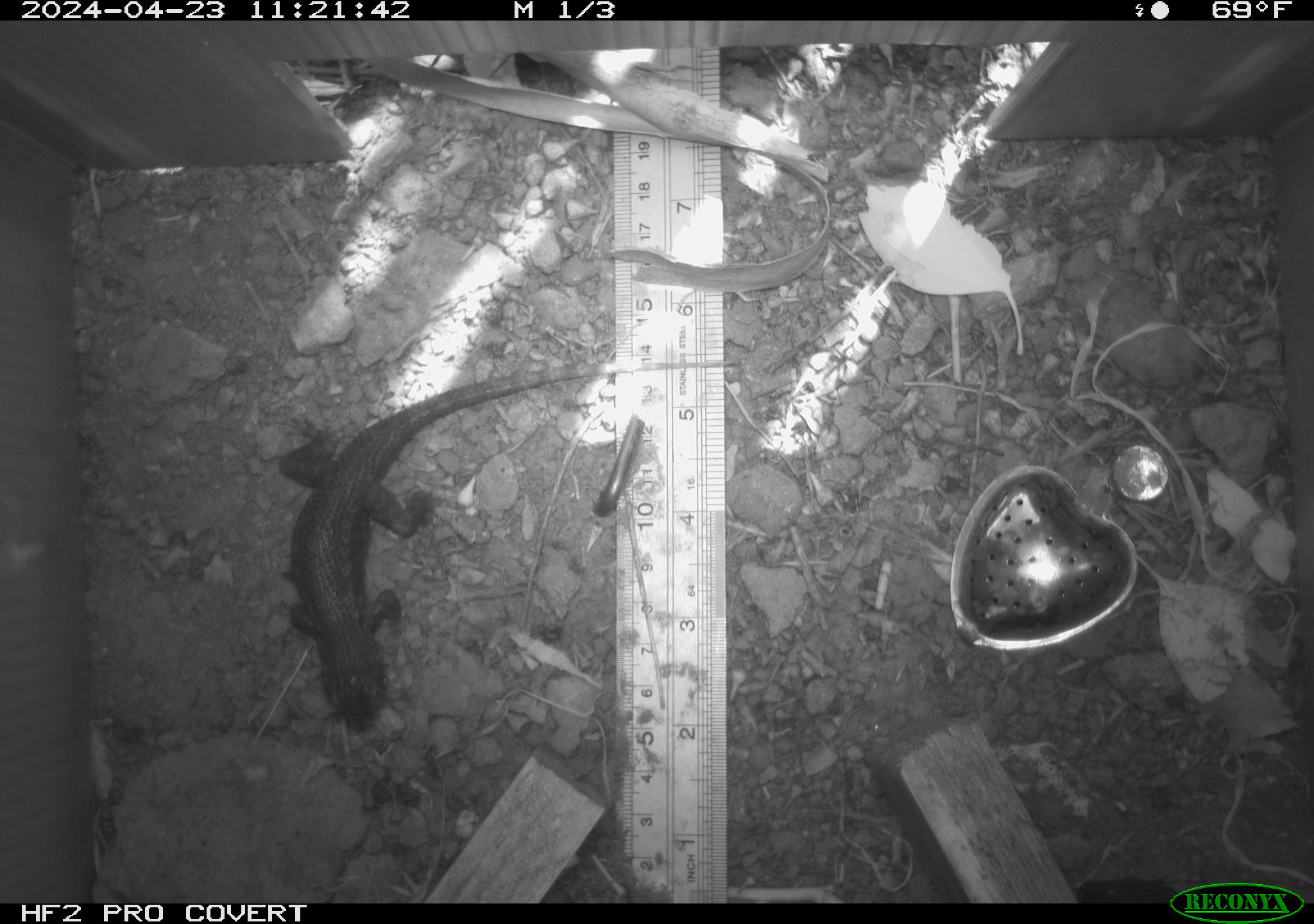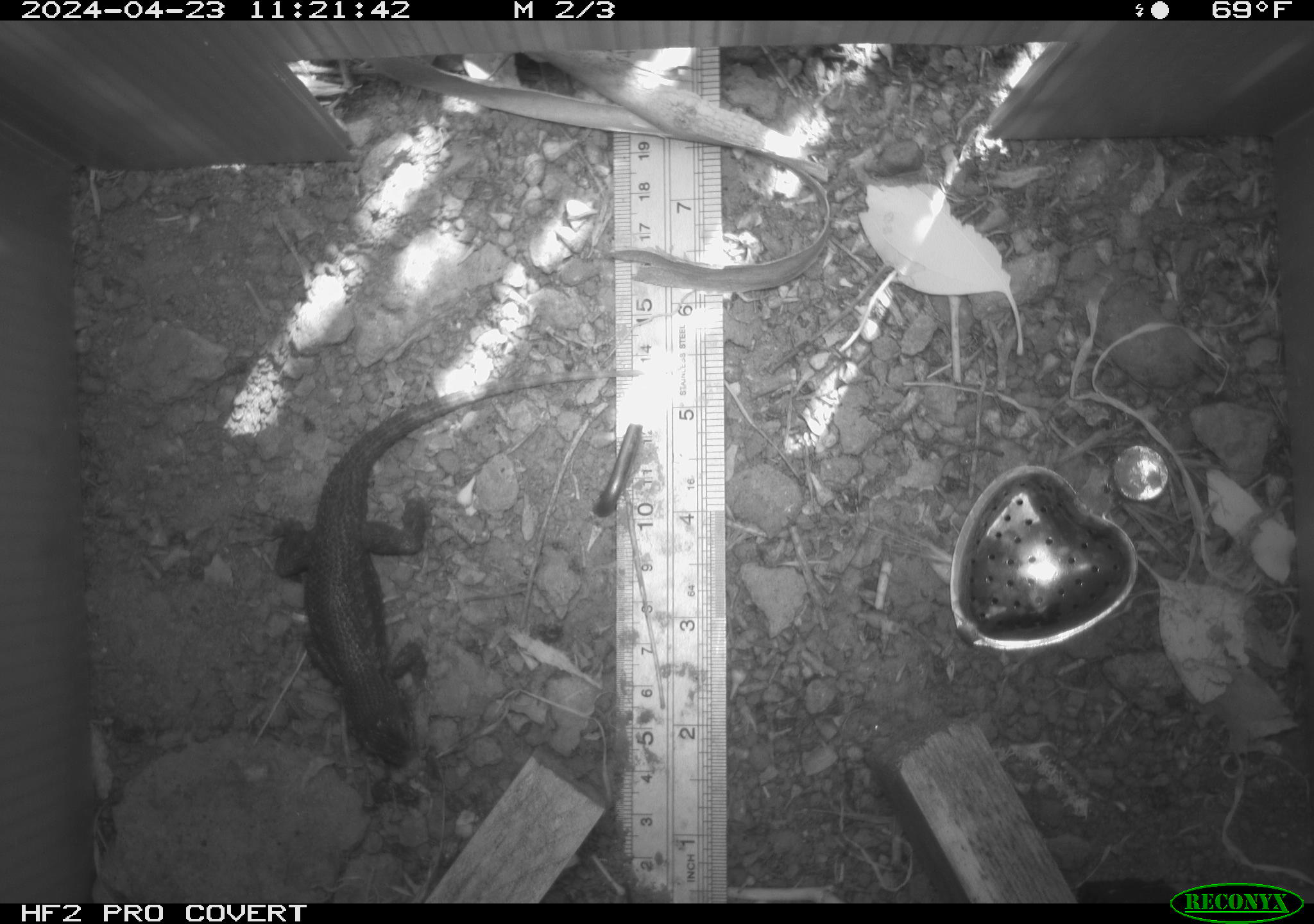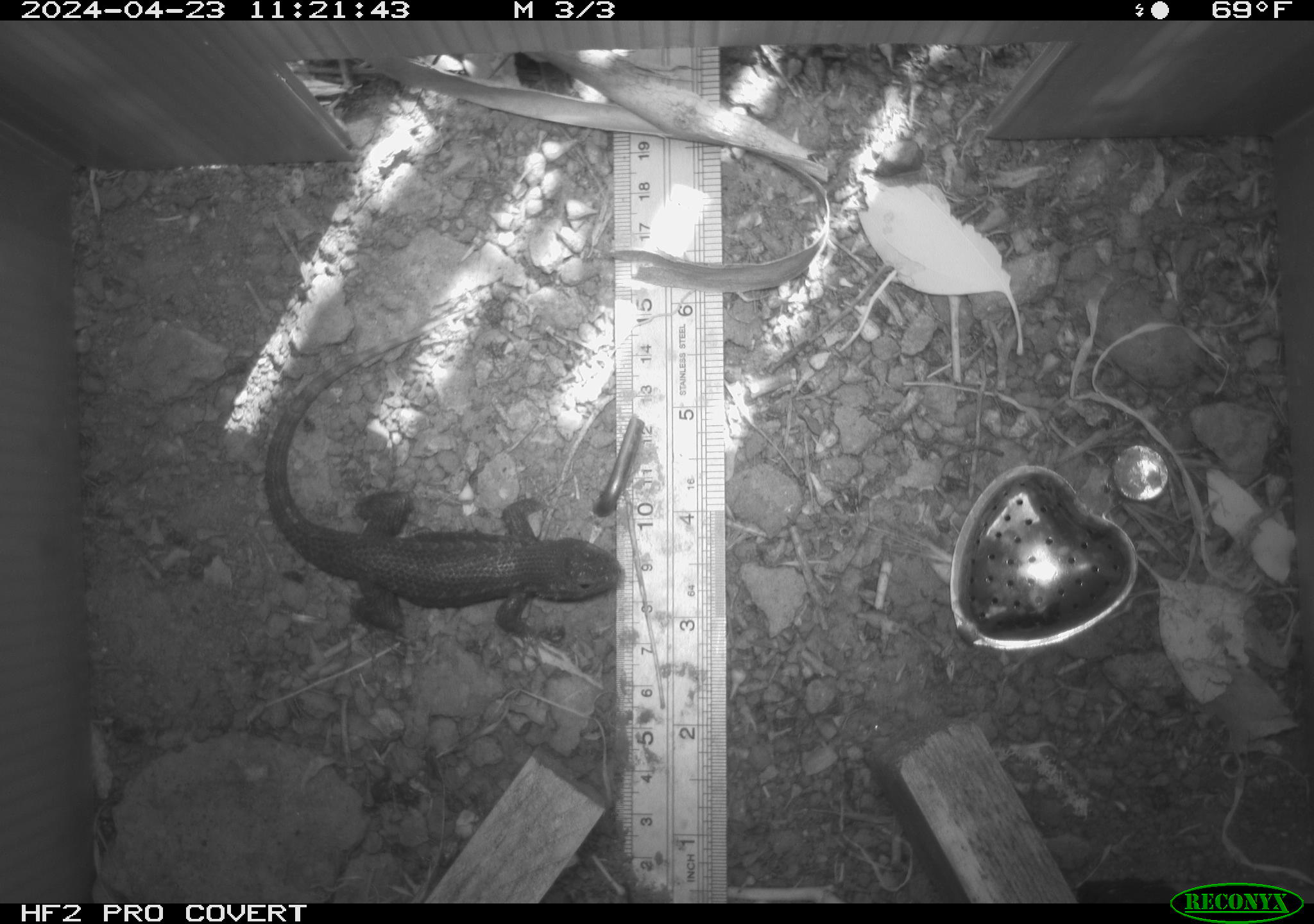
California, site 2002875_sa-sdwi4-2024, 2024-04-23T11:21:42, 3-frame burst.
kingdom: Animalia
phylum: Chordata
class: Reptilia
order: Squamata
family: Phrynosomatidae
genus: Sceloporus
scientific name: Sceloporus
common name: spiny lizards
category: sceloporus species